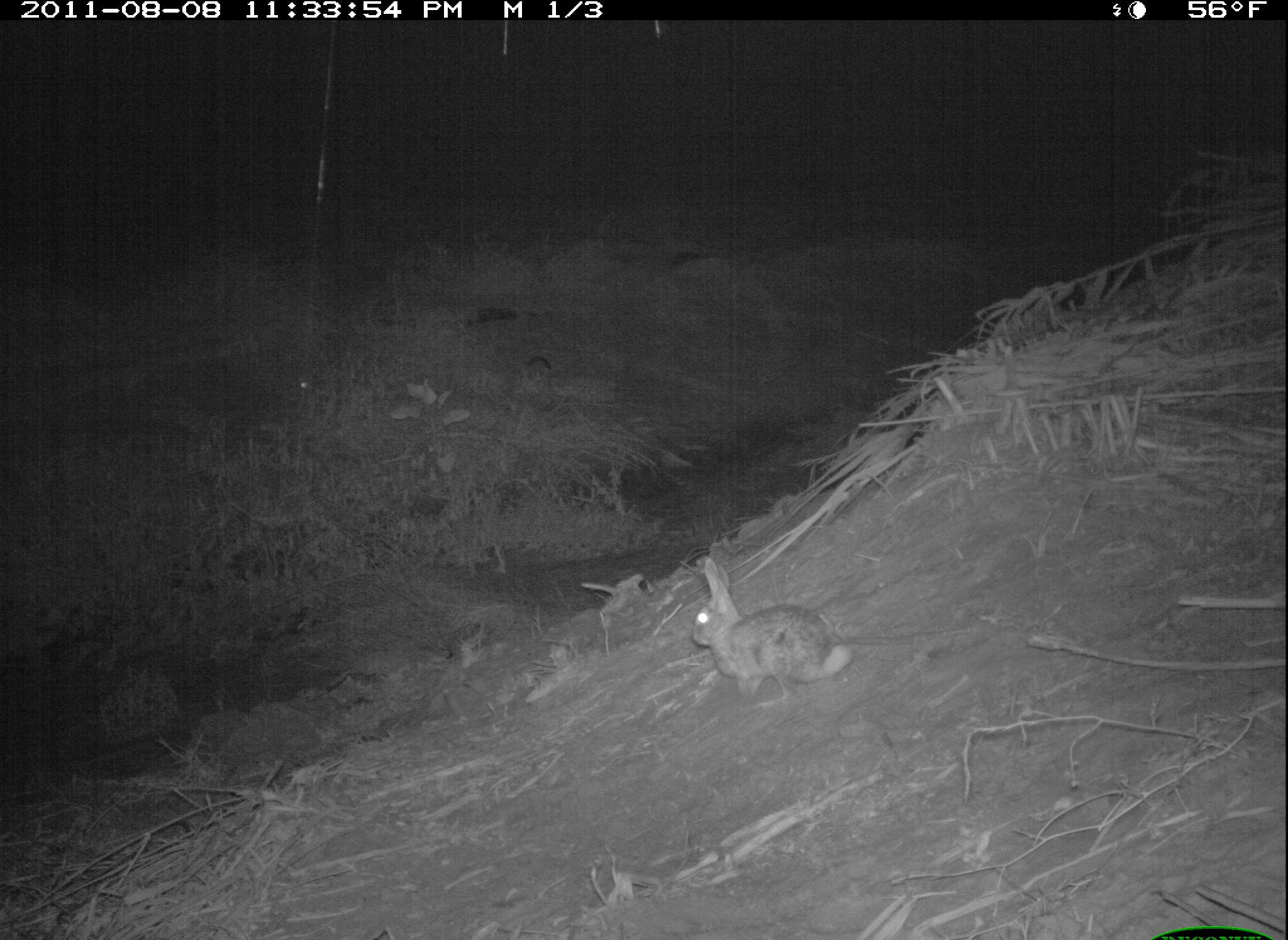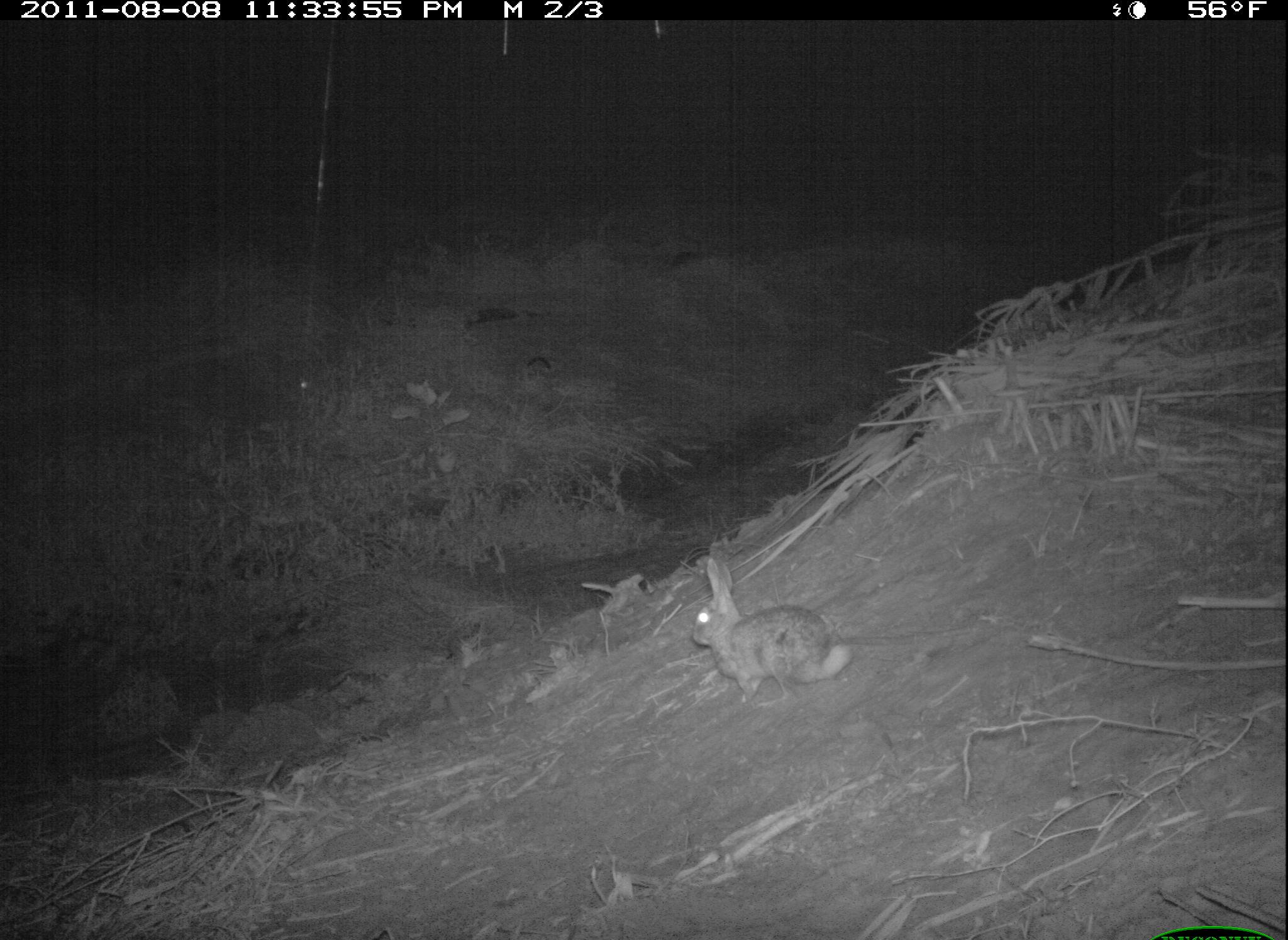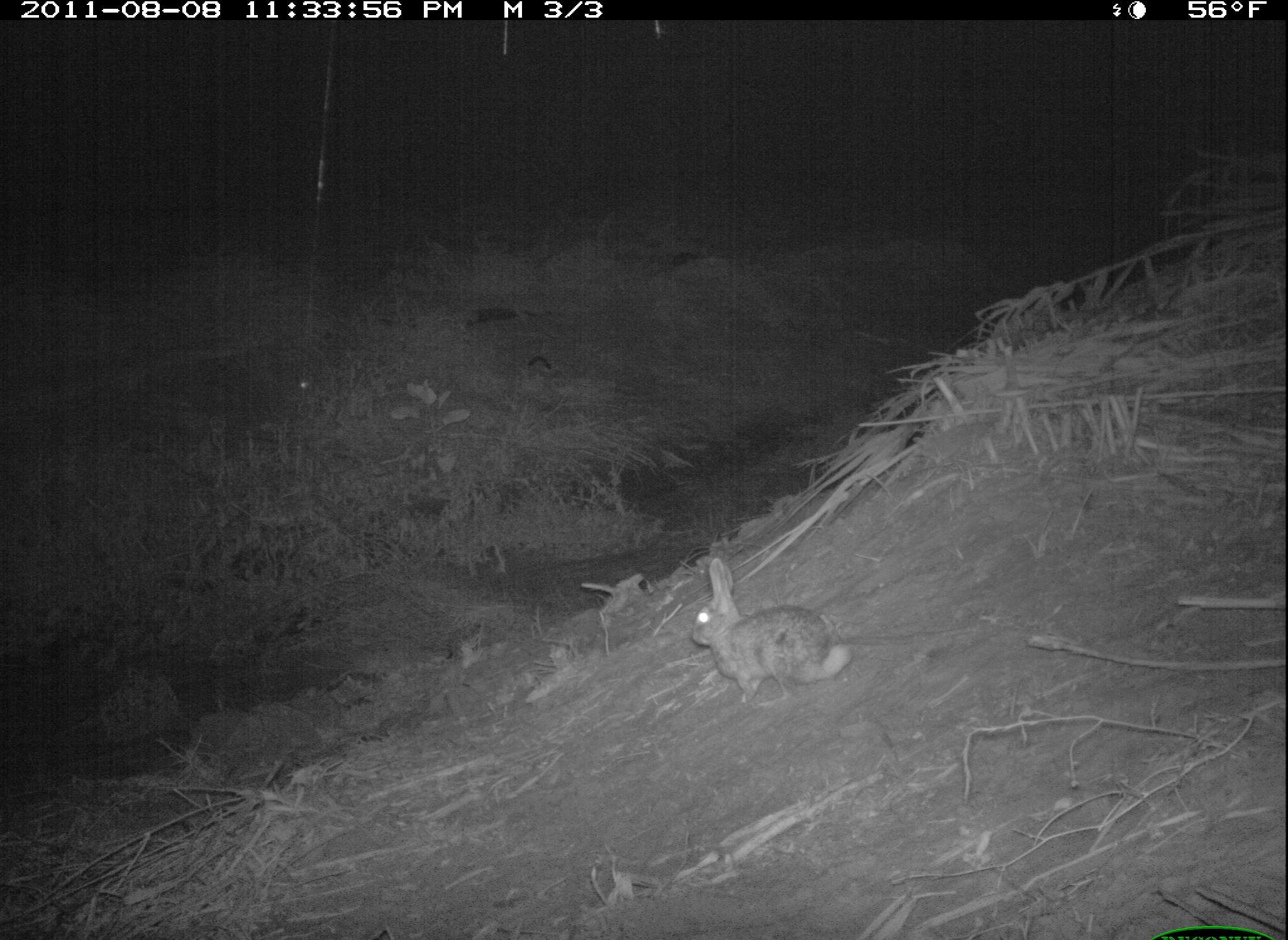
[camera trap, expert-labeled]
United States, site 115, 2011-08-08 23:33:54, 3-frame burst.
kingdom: Animalia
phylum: Chordata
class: Mammalia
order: Lagomorpha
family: Leporidae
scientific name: Leporidae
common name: rabbits and hares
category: rabbit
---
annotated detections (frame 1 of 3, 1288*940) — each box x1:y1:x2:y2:
rabbit: 663:536:894:717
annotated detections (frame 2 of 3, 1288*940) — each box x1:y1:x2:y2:
rabbit: 686:548:860:715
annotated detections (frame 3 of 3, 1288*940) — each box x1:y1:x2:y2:
rabbit: 684:551:858:704